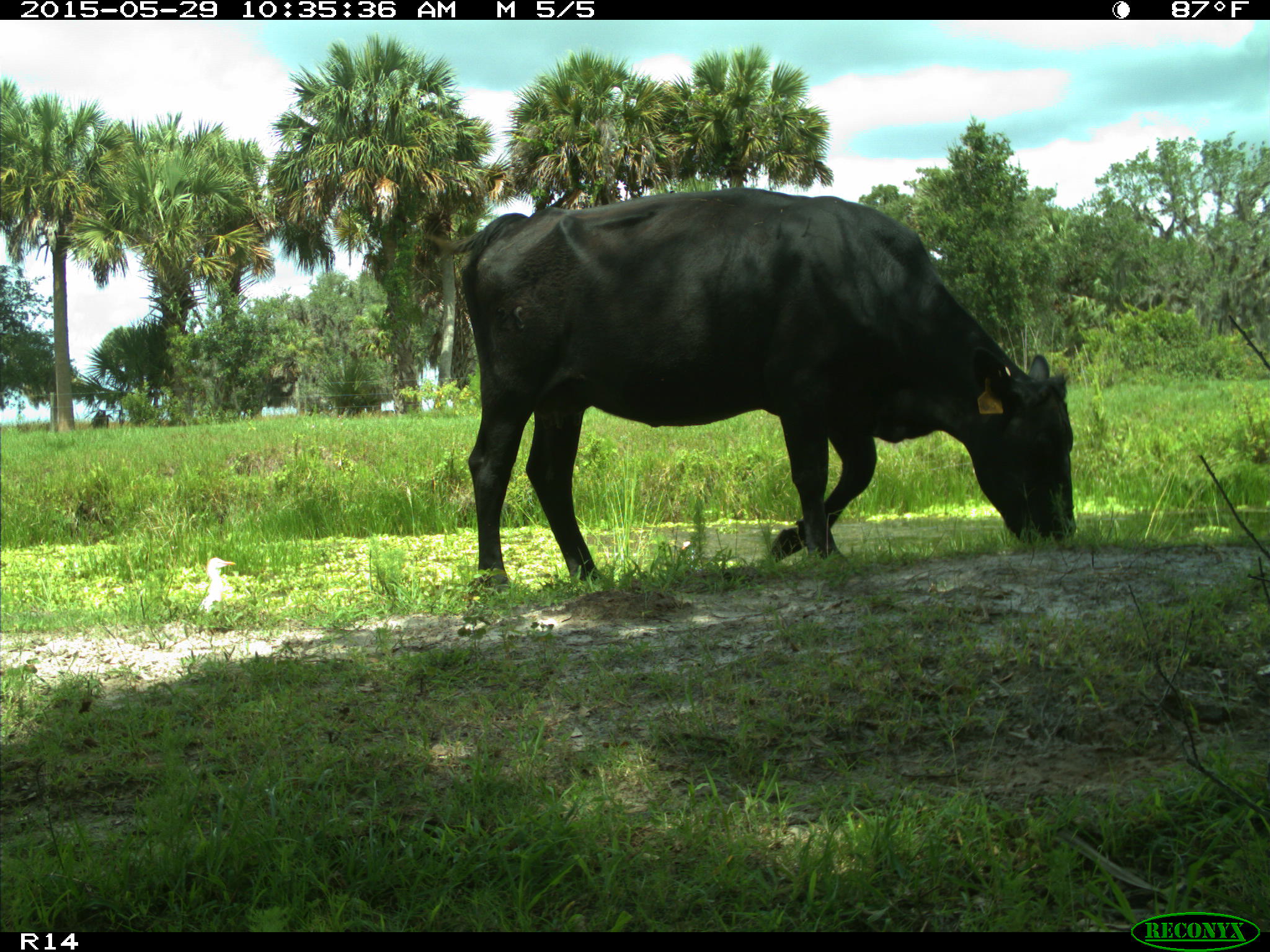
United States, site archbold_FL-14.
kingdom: Animalia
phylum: Chordata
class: Mammalia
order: Artiodactyla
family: Bovidae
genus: Bos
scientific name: Bos taurus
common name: domestic cow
Bos taurus (domestic cow).